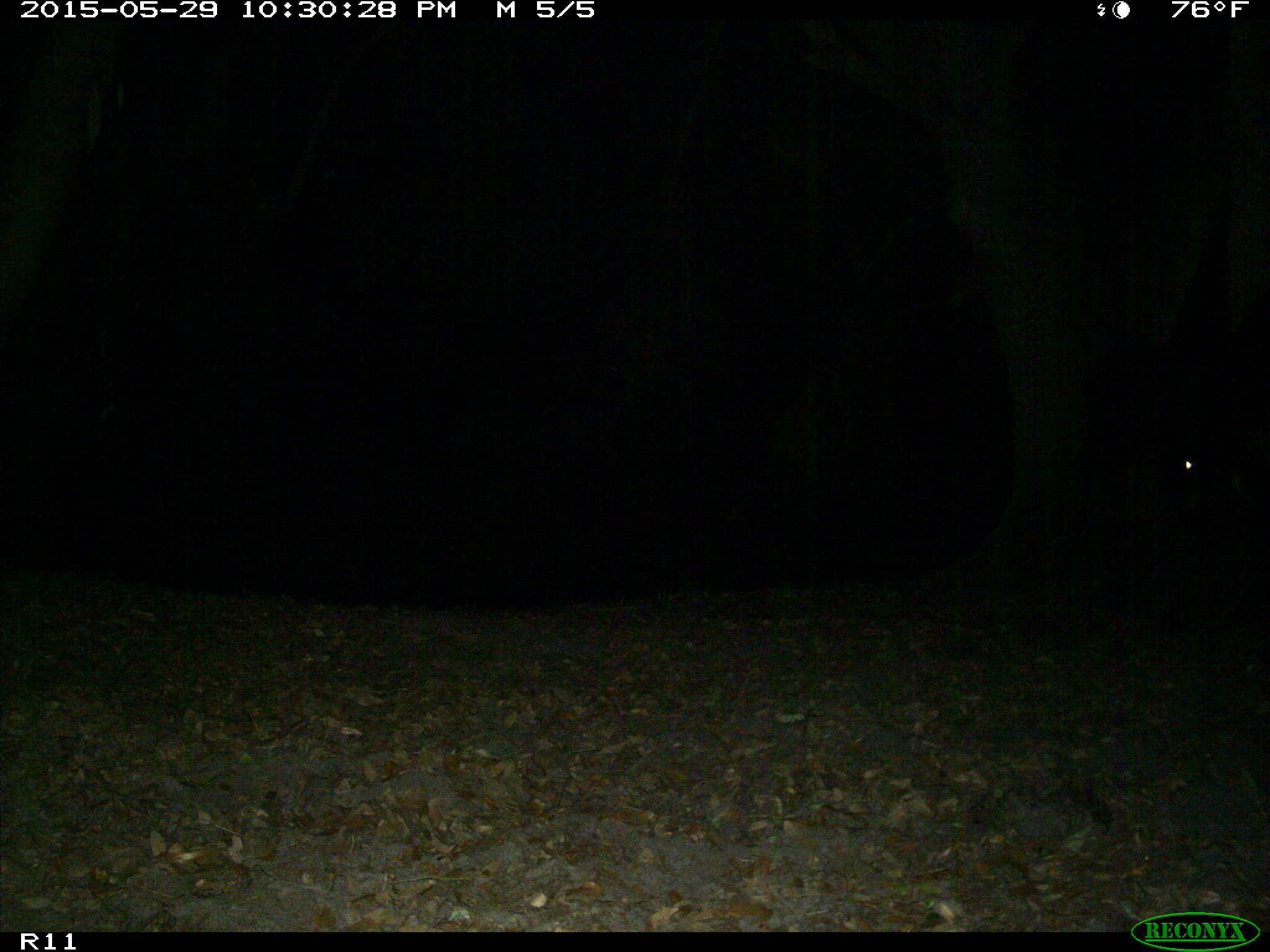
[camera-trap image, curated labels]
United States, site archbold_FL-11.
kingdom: Animalia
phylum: Chordata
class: Mammalia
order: Artiodactyla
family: Bovidae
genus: Bos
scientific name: Bos taurus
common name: domestic cow